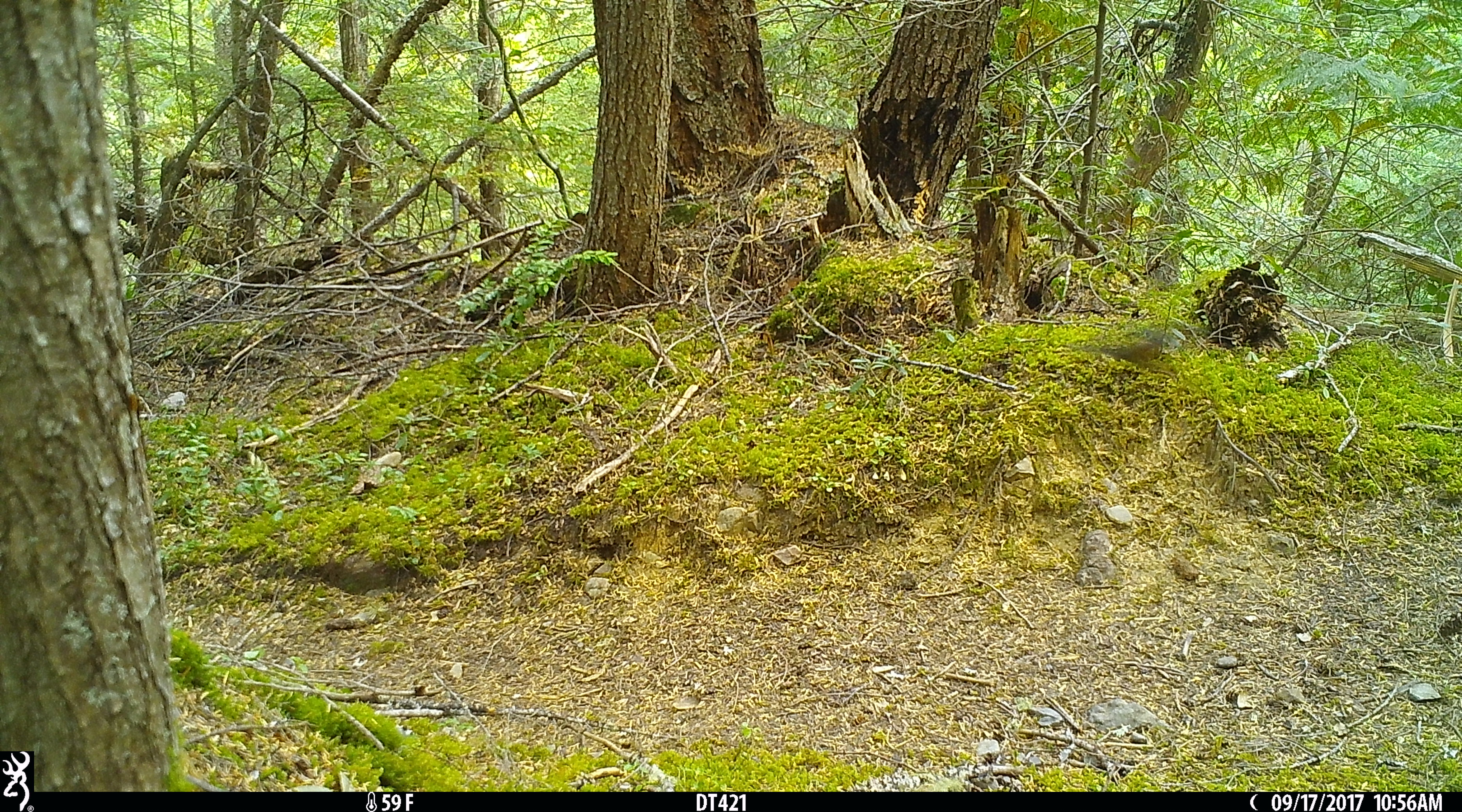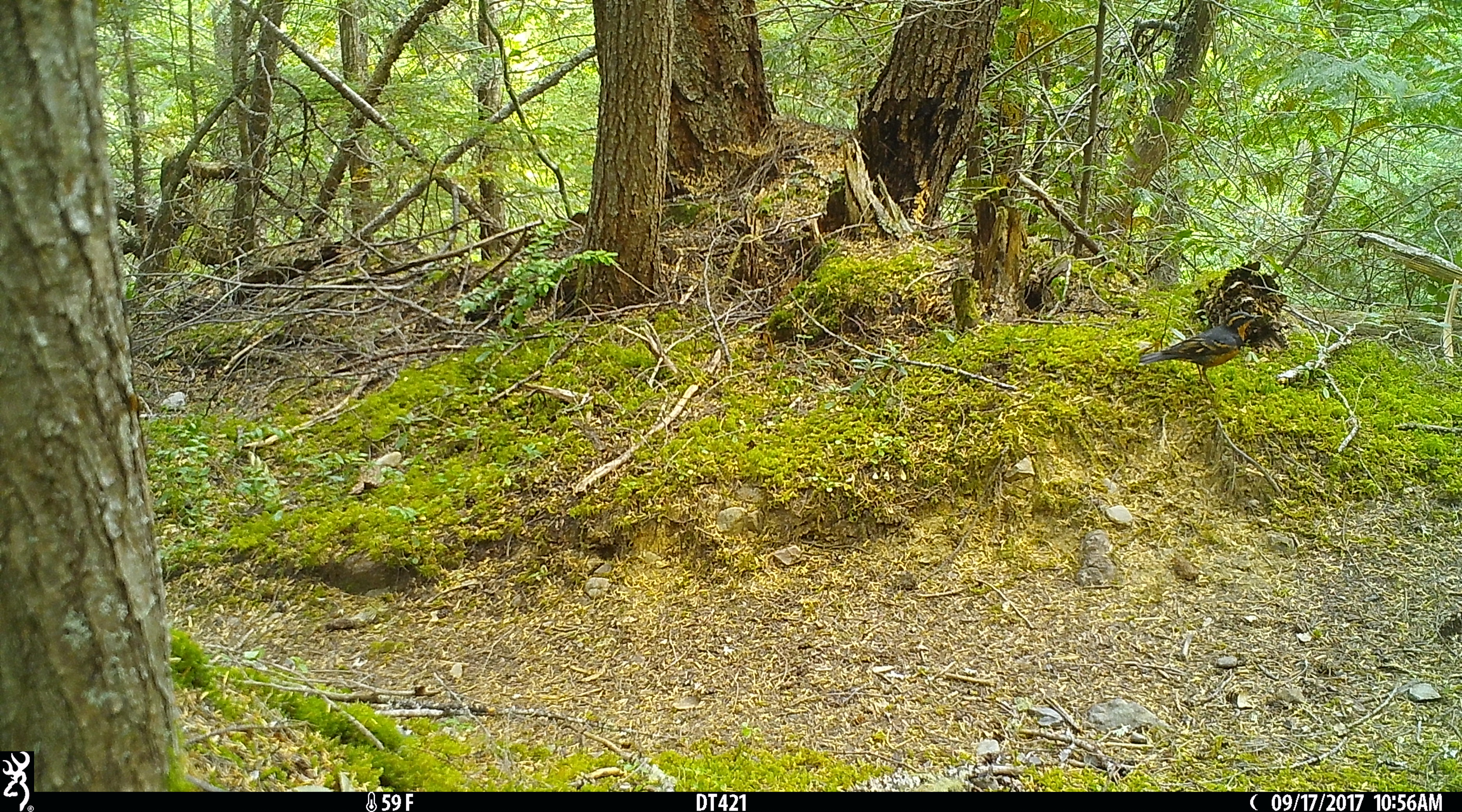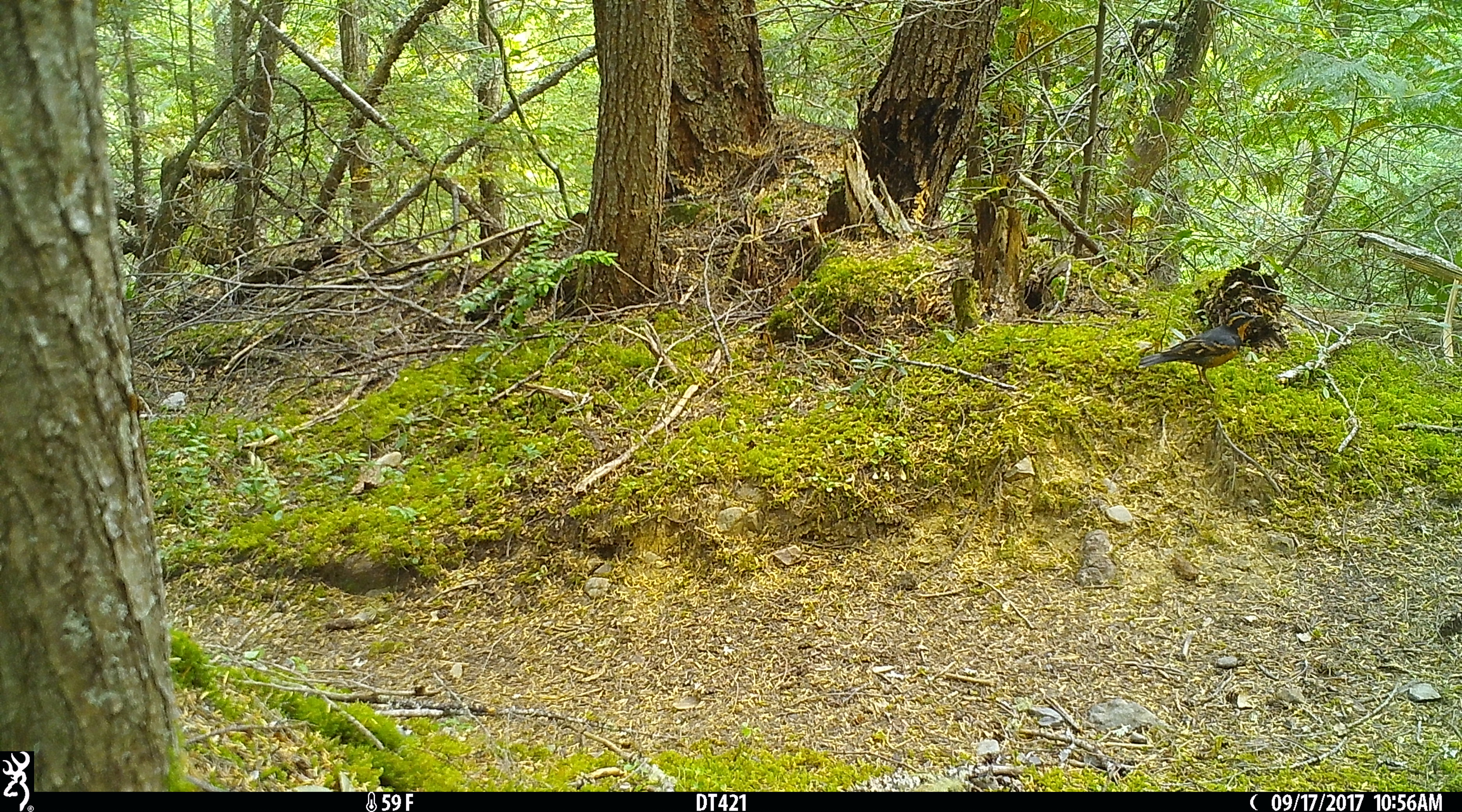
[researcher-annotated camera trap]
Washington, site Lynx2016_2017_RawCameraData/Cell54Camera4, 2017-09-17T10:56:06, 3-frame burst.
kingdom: Animalia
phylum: Chordata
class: Aves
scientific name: Aves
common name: birds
Aves (birds). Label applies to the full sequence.